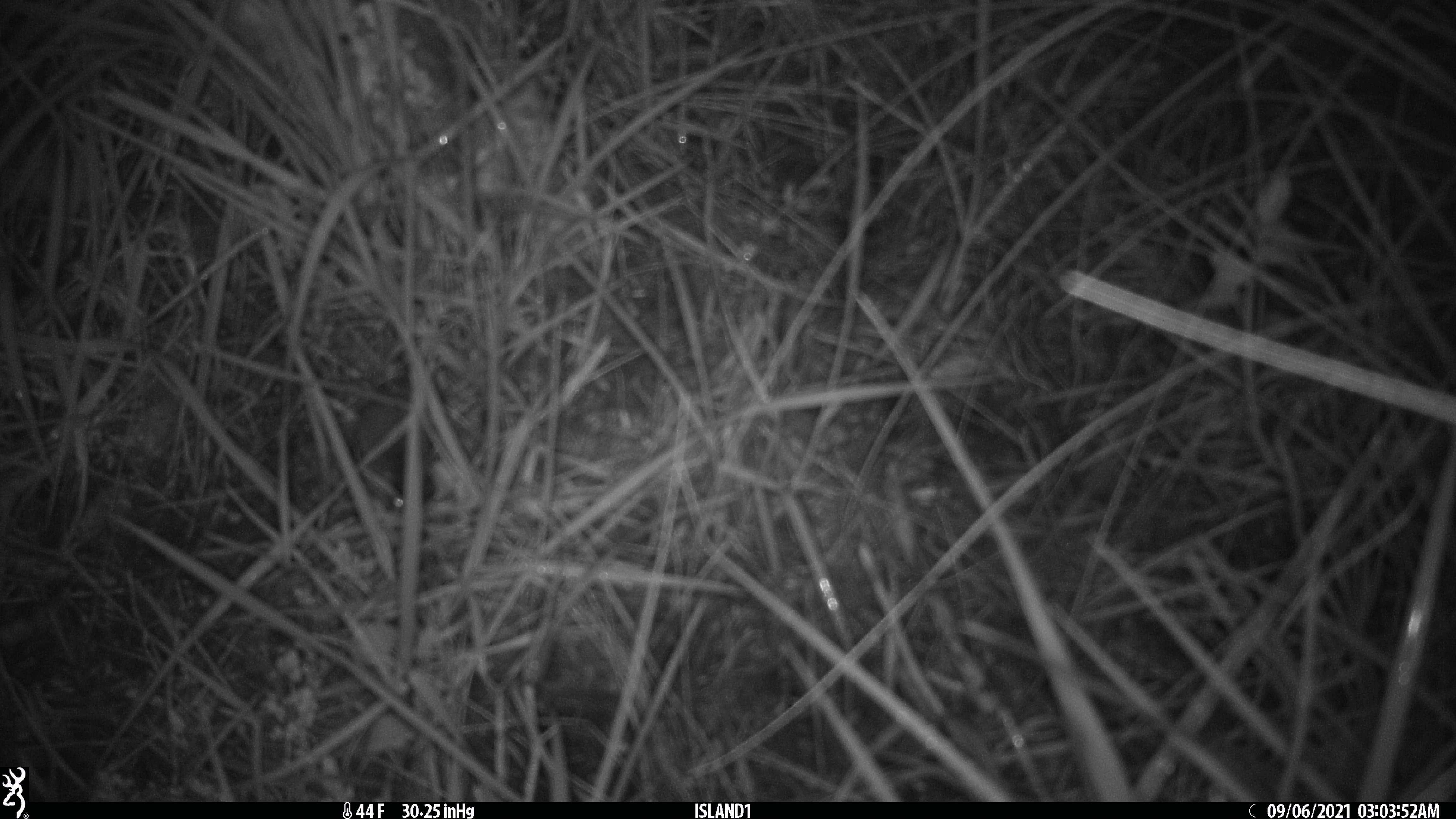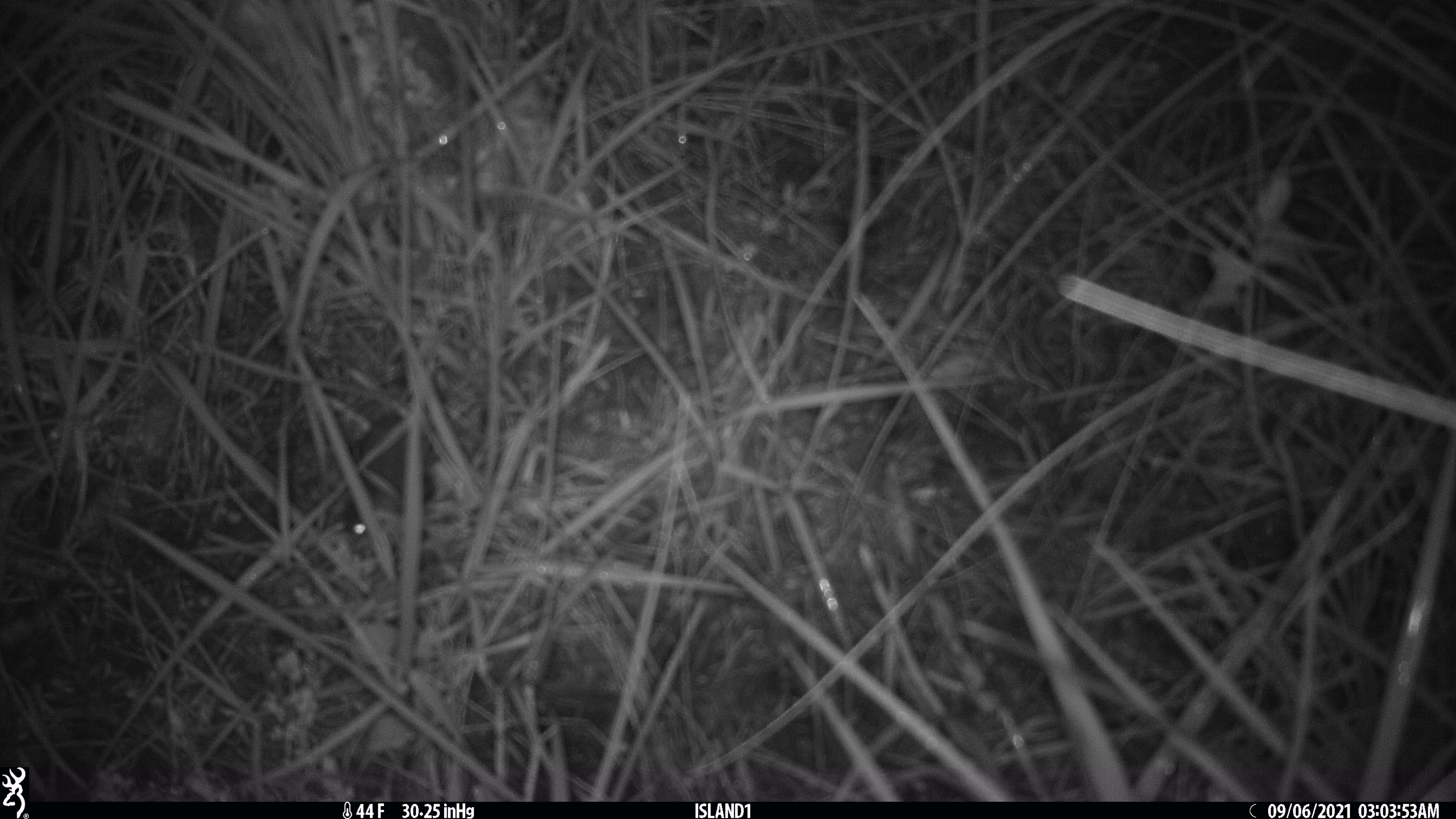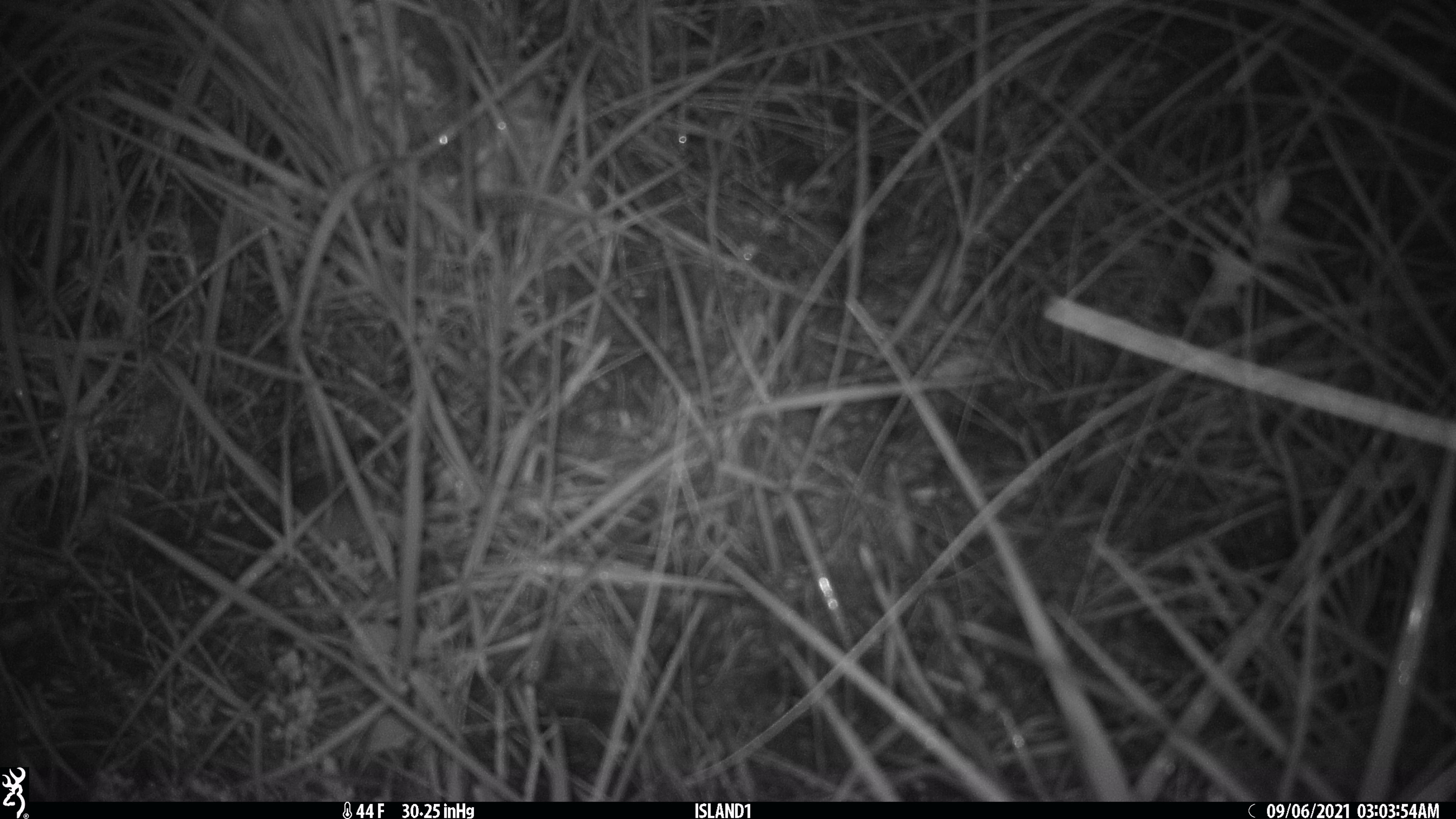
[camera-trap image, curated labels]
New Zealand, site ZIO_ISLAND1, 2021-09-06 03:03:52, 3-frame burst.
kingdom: Animalia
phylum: Chordata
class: Mammalia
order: Rodentia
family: Muridae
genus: Mus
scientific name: Mus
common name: mouse